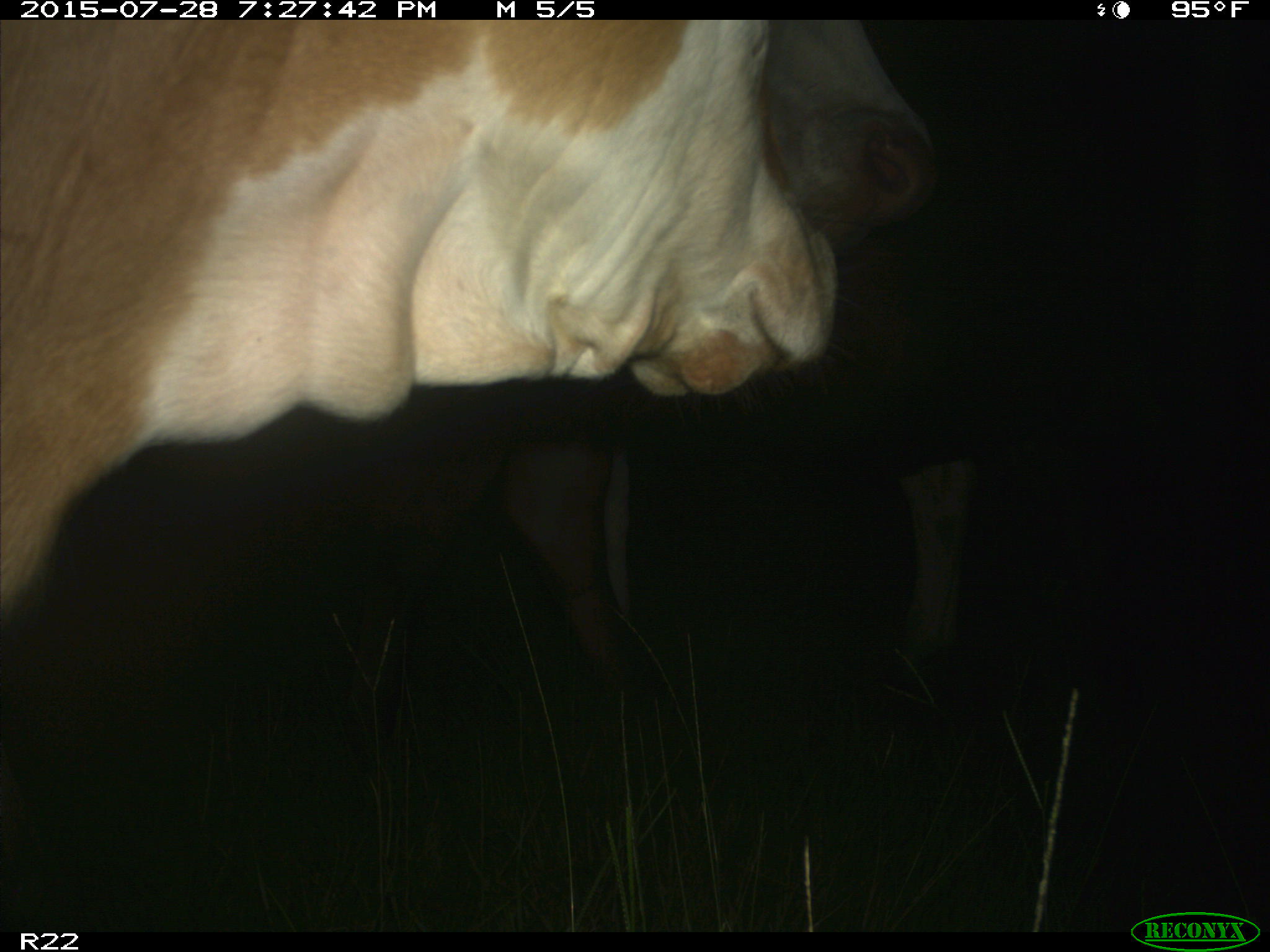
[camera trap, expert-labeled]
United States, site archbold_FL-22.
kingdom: Animalia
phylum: Chordata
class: Mammalia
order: Artiodactyla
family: Bovidae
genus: Bos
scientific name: Bos taurus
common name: domestic cow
Bos taurus (domestic cow).